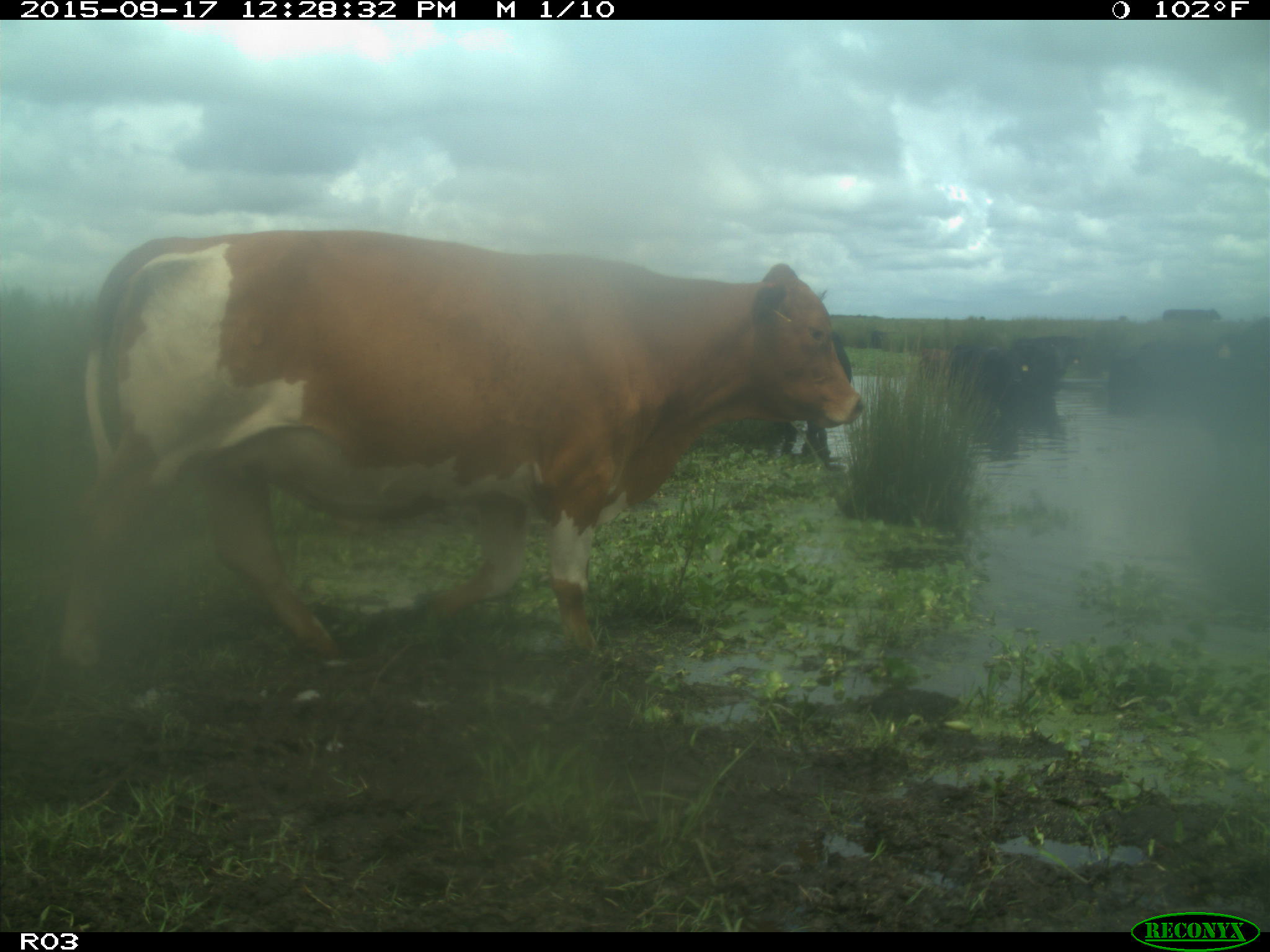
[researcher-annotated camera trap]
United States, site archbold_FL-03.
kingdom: Animalia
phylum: Chordata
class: Mammalia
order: Artiodactyla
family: Bovidae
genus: Bos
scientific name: Bos taurus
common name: domestic cow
Bos taurus (domestic cow).